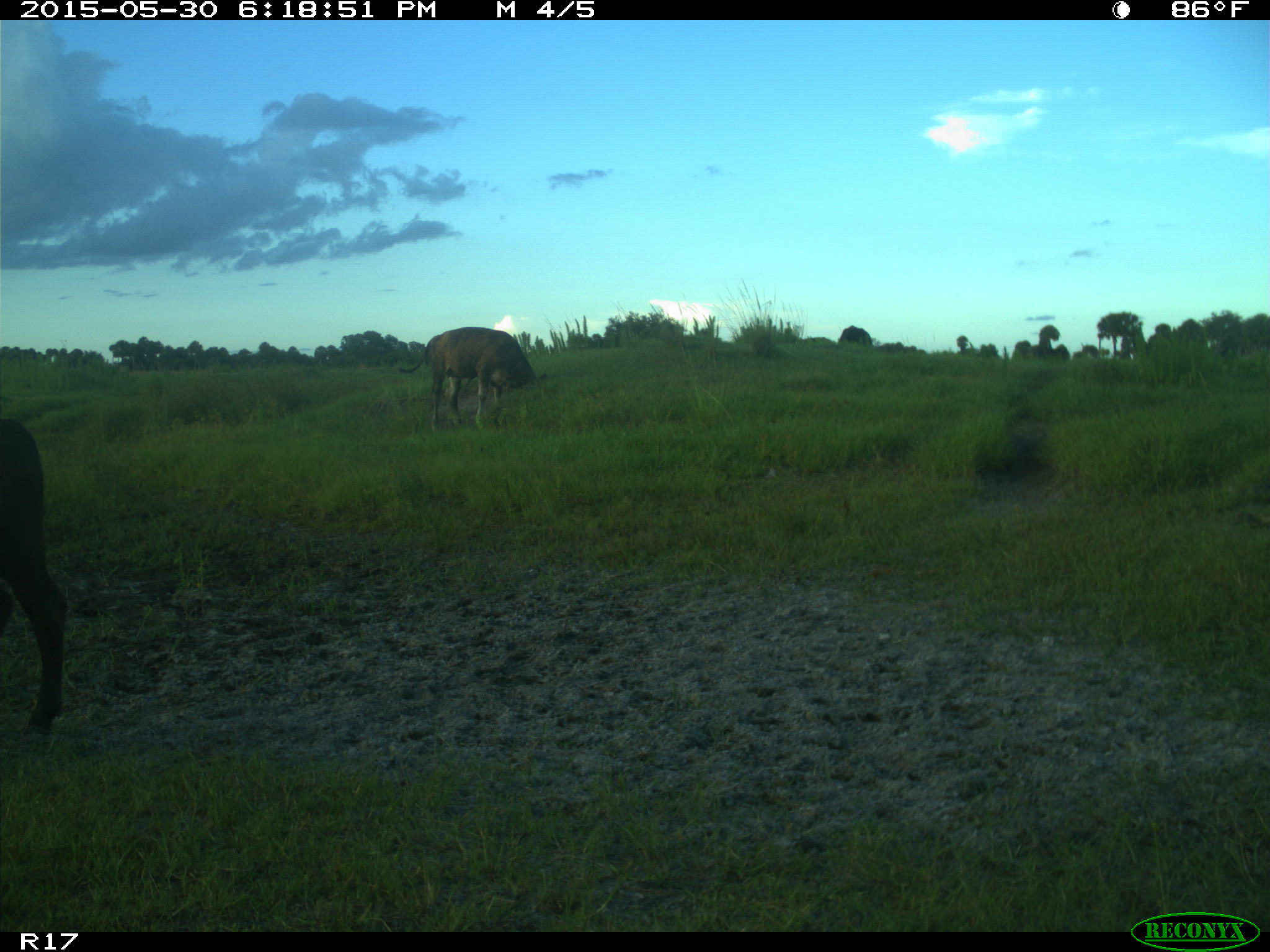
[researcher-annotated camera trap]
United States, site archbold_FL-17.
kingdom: Animalia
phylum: Chordata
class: Mammalia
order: Artiodactyla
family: Bovidae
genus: Bos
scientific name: Bos taurus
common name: domestic cow